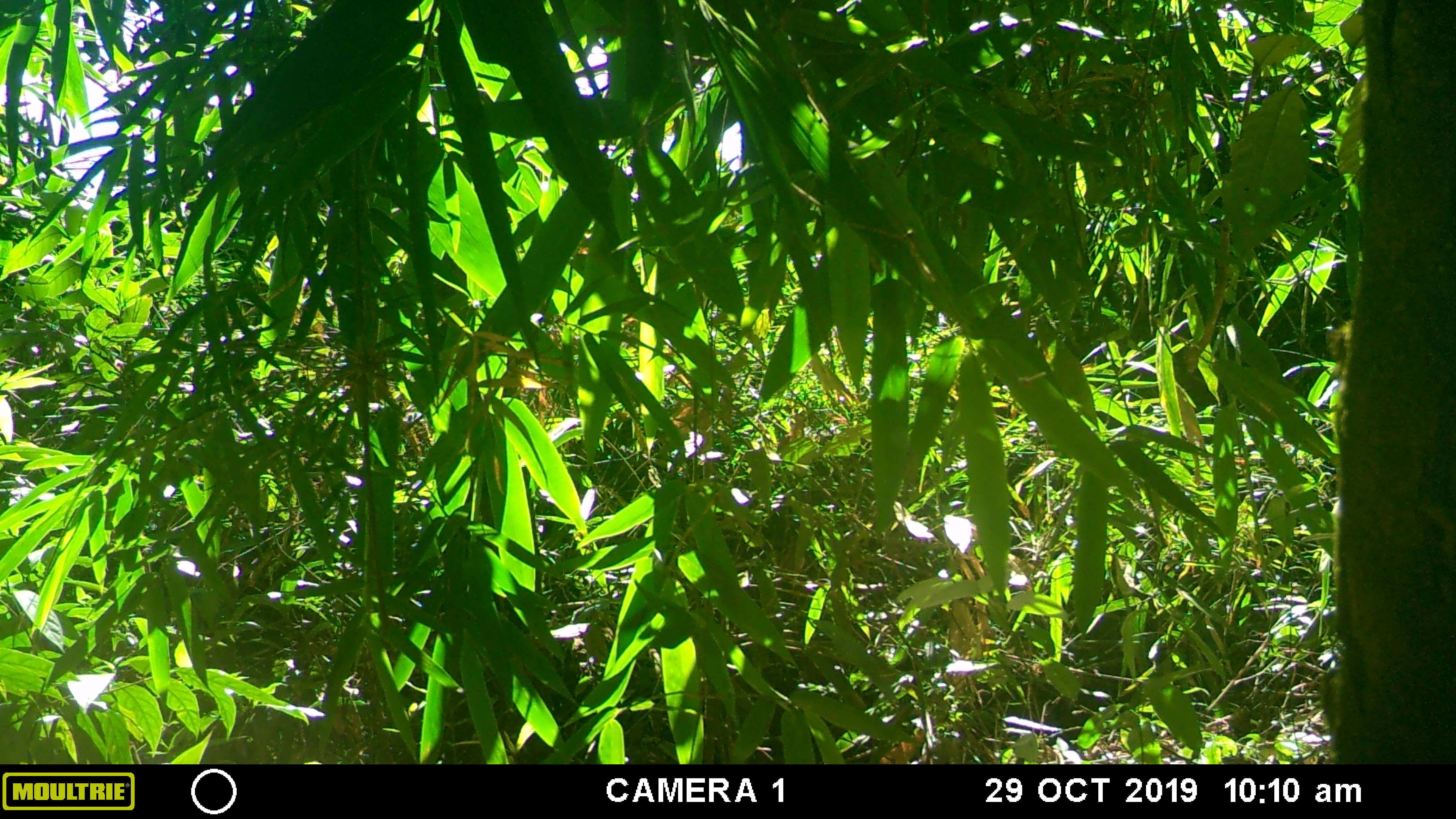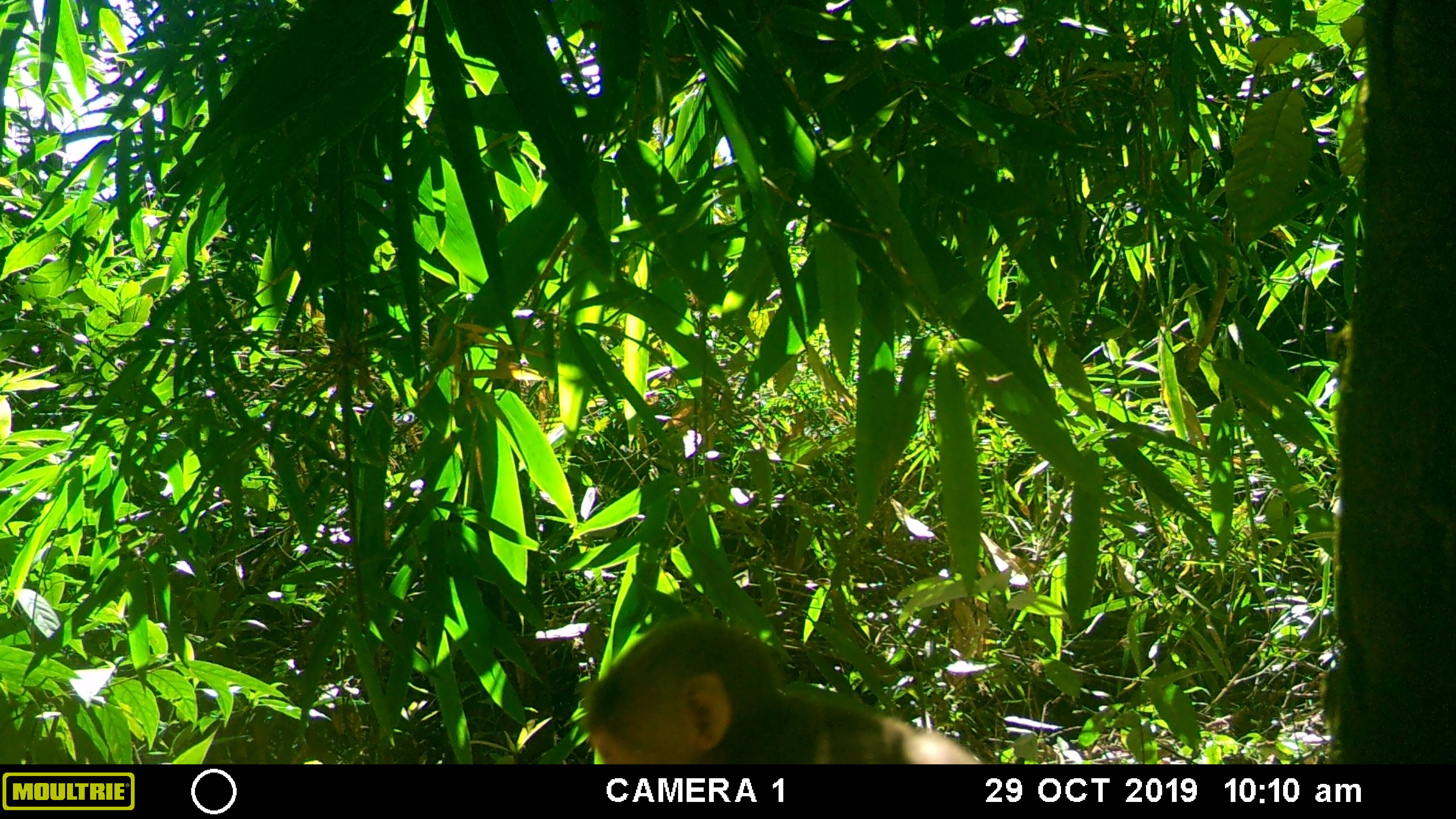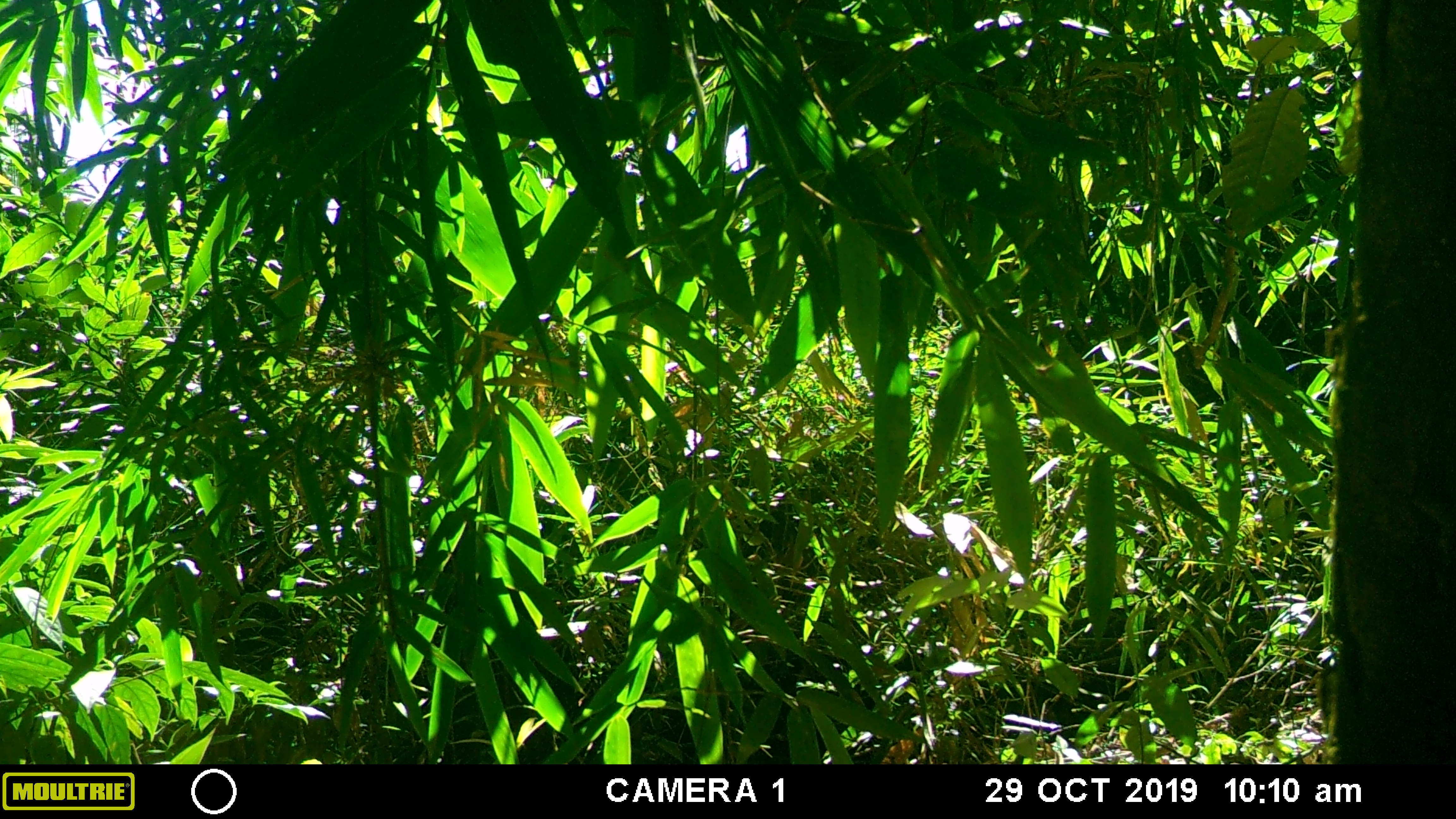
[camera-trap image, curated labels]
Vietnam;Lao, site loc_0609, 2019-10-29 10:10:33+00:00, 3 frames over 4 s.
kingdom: Animalia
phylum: Chordata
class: Mammalia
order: Primates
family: Cercopithecidae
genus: Macaca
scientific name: Macaca arctoides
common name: stump-tailed macaque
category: stump tailed macaque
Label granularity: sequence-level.